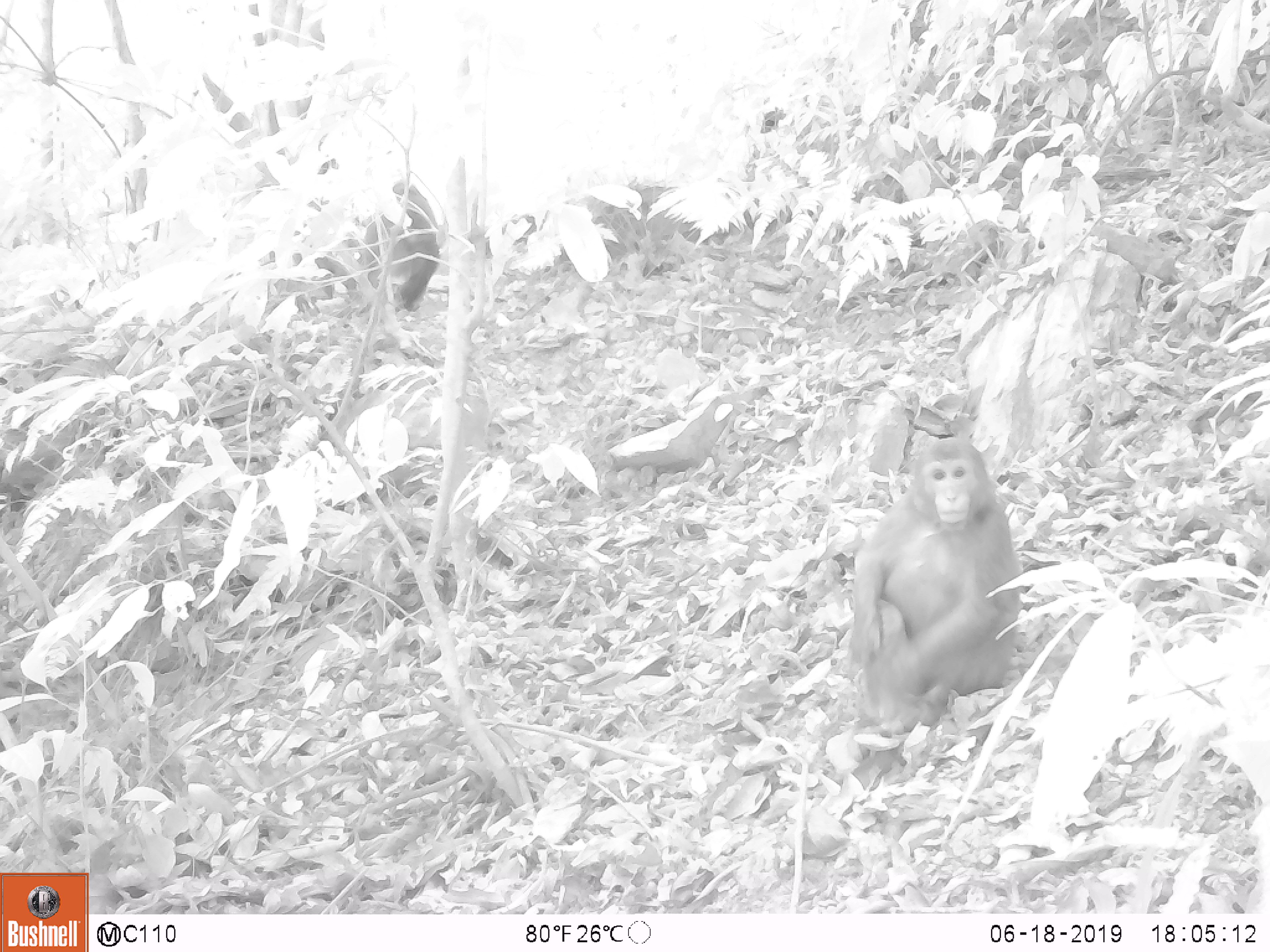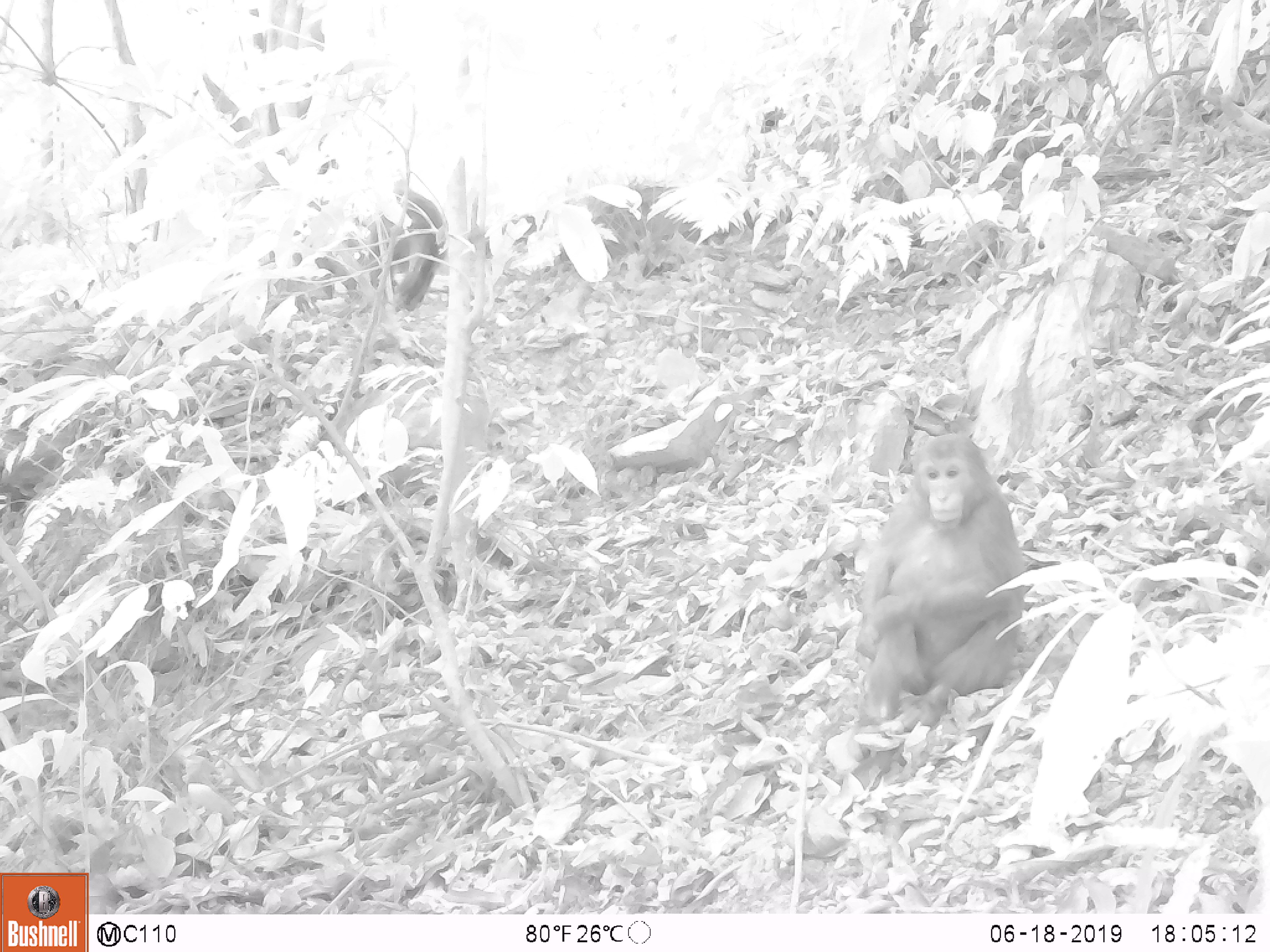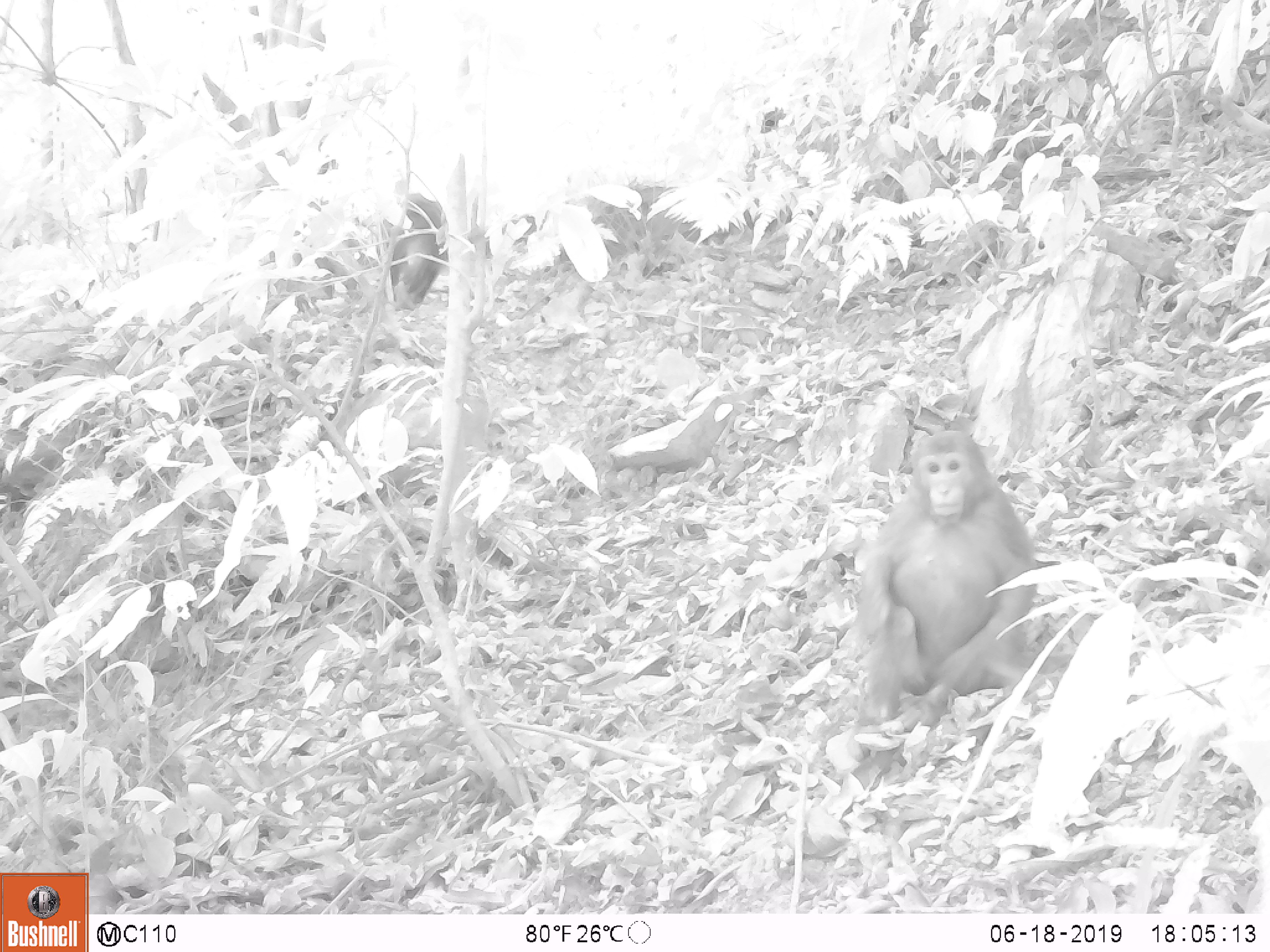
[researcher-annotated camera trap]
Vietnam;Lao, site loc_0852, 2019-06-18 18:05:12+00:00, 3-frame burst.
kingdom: Animalia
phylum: Chordata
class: Mammalia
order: Primates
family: Cercopithecidae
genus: Macaca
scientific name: Macaca arctoides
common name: stump-tailed macaque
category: stump tailed macaque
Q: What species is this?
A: Stump tailed macaque (stump-tailed macaque) (Macaca arctoides).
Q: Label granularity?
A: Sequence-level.